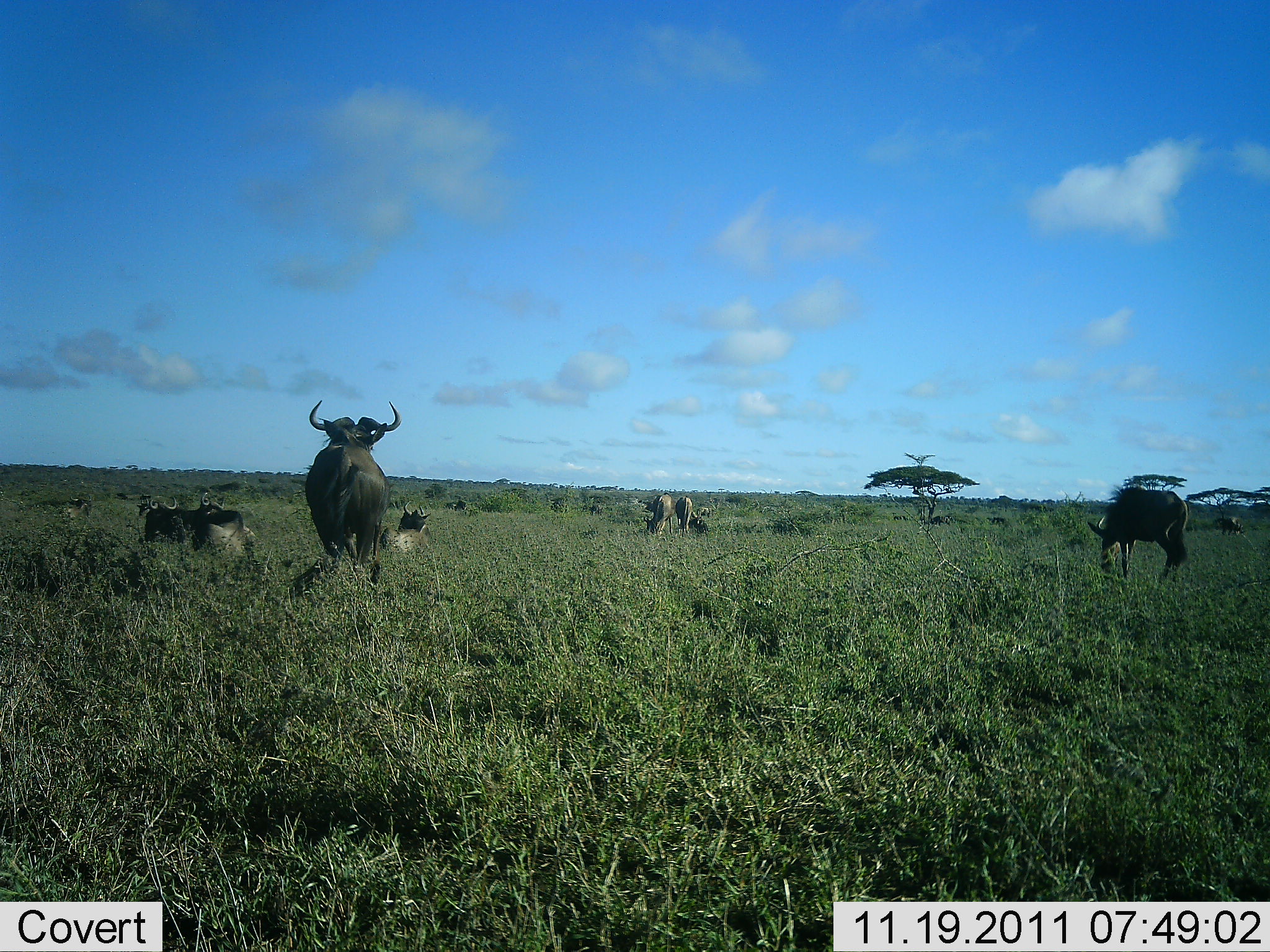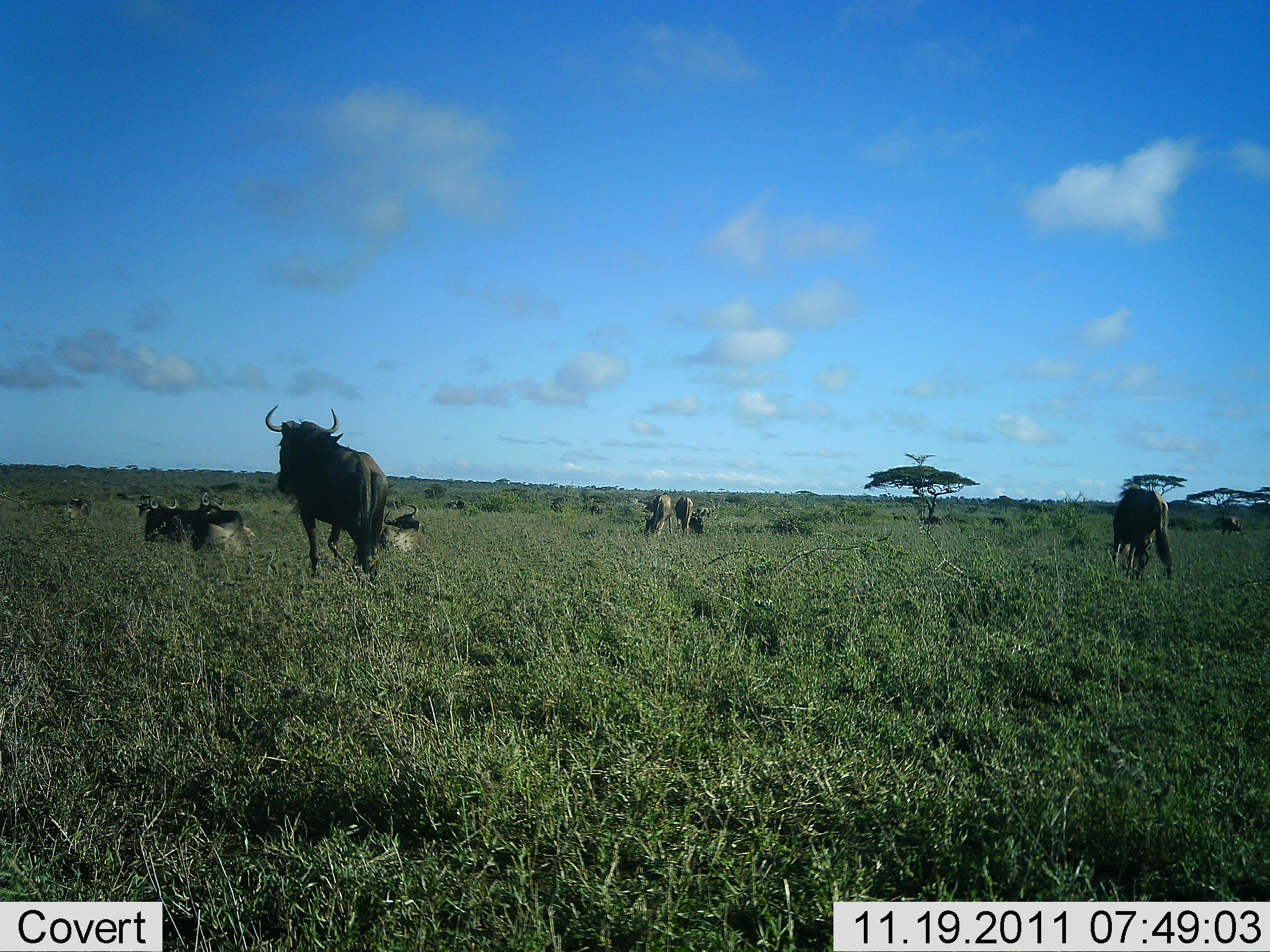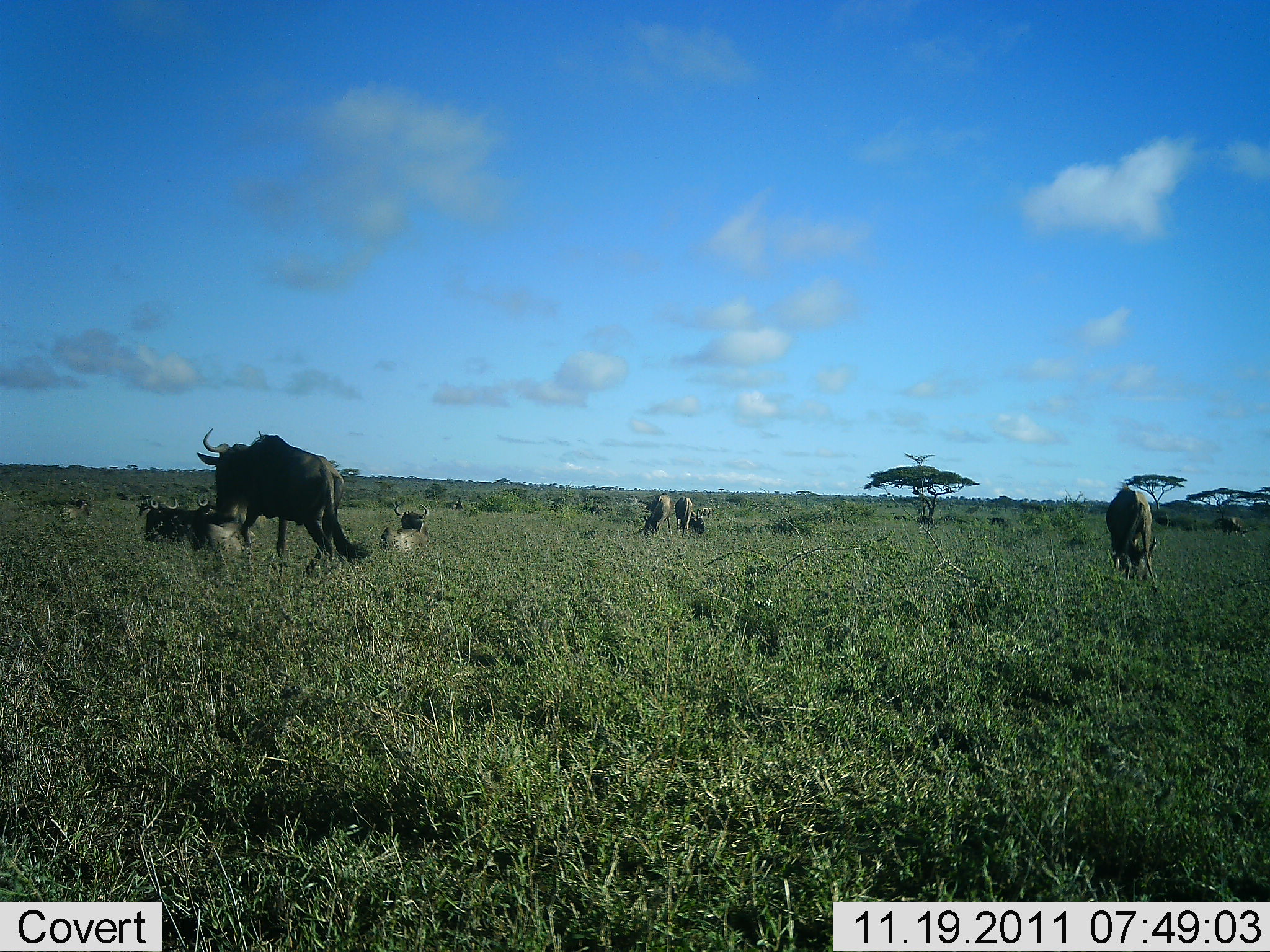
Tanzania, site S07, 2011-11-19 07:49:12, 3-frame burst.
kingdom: Animalia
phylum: Chordata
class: Mammalia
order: Artiodactyla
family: Bovidae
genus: Connochaetes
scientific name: Connochaetes taurinus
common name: blue wildebeest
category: wildebeest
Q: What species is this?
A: Wildebeest (blue wildebeest) (Connochaetes taurinus).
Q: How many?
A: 8.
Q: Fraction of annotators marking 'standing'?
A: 81%.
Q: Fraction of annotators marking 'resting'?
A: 88%.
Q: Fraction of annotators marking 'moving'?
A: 38%.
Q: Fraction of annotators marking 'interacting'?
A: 6%.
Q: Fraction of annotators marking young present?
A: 0%.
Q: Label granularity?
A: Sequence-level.